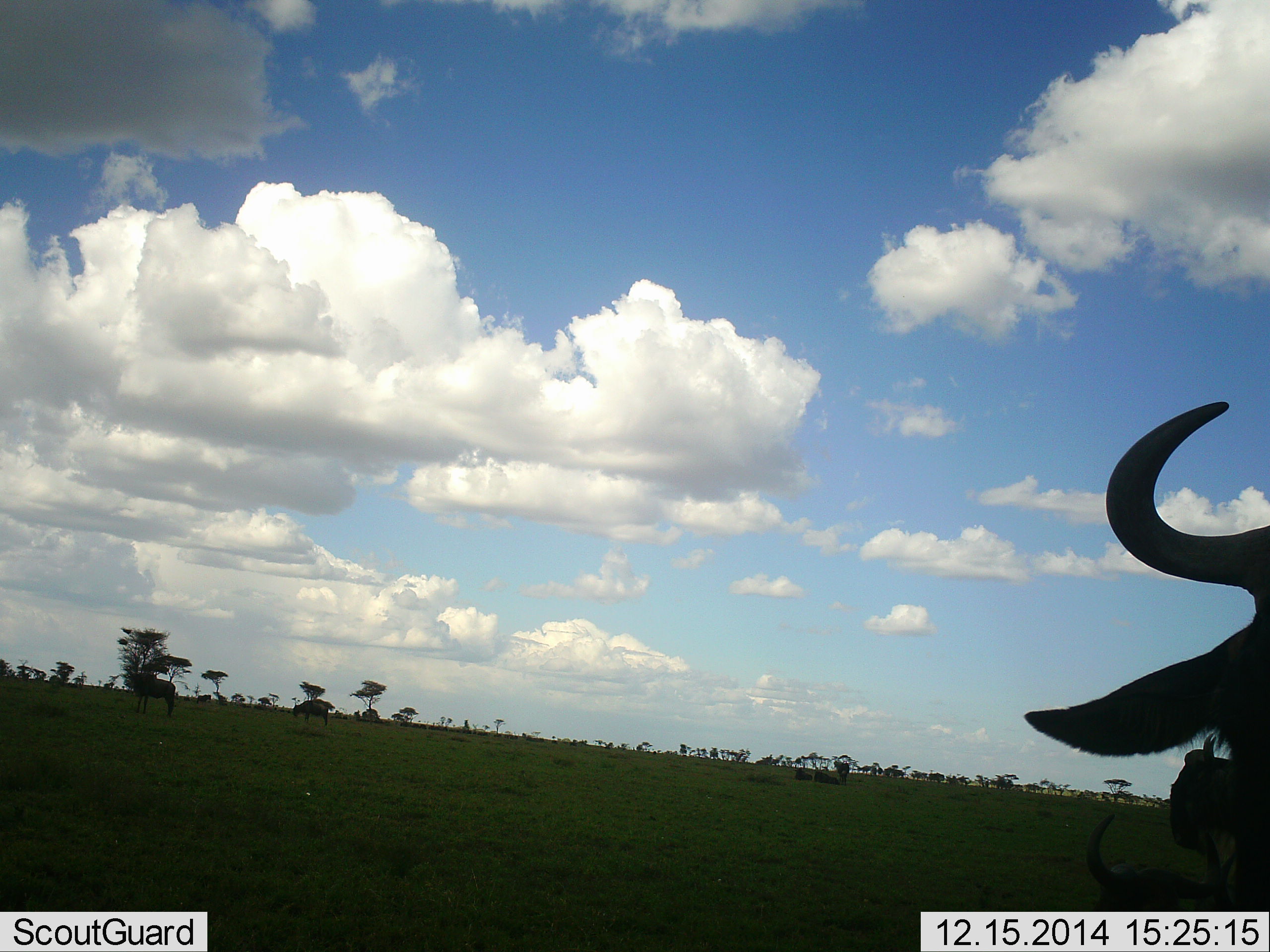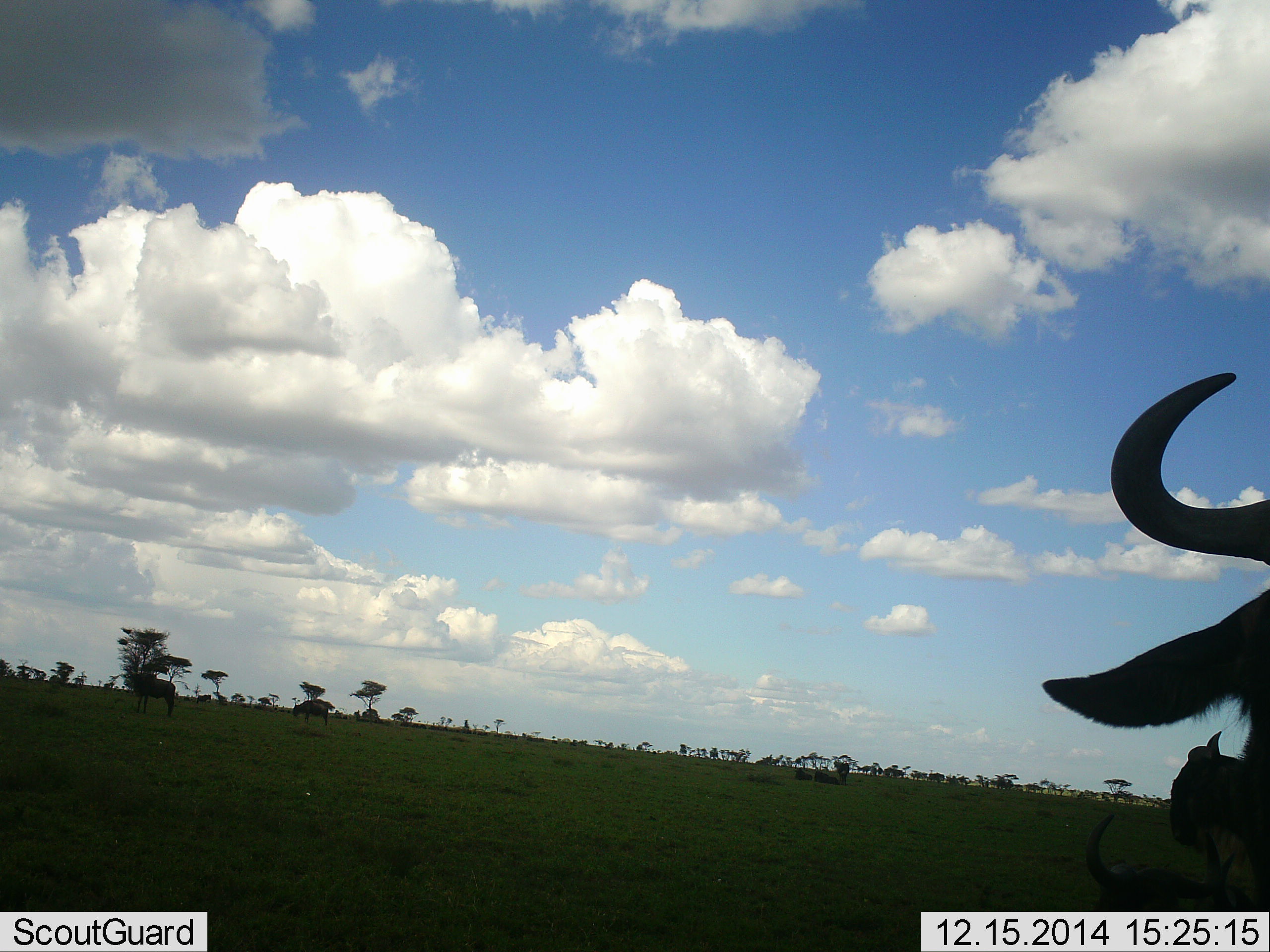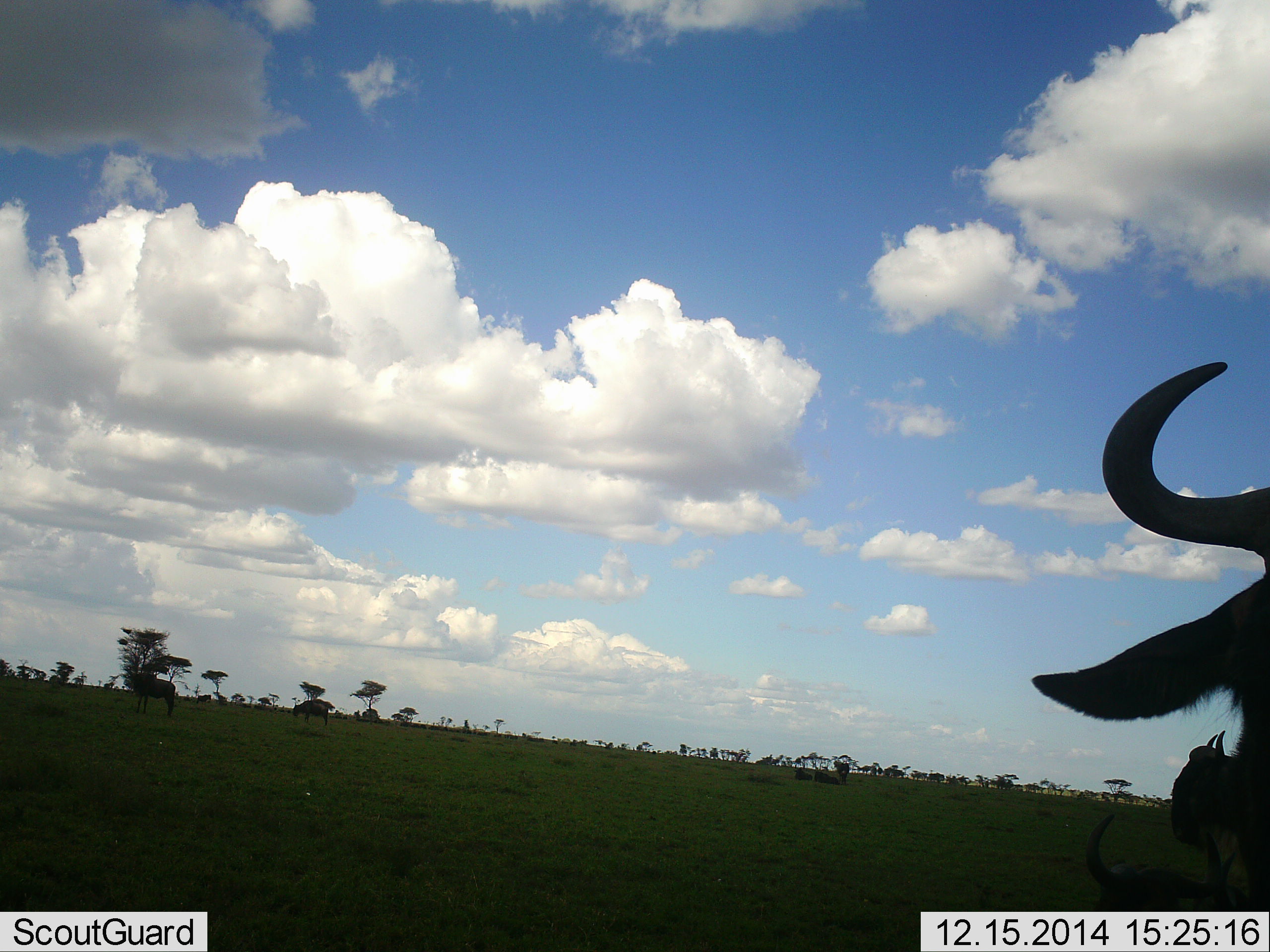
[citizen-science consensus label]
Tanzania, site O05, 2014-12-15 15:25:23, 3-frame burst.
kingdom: Animalia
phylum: Chordata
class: Mammalia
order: Artiodactyla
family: Bovidae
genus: Connochaetes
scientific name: Connochaetes taurinus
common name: blue wildebeest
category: wildebeest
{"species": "wildebeest (blue wildebeest) (Connochaetes taurinus)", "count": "4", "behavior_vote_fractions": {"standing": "90%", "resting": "60%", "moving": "10%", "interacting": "0%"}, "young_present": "0%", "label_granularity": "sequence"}